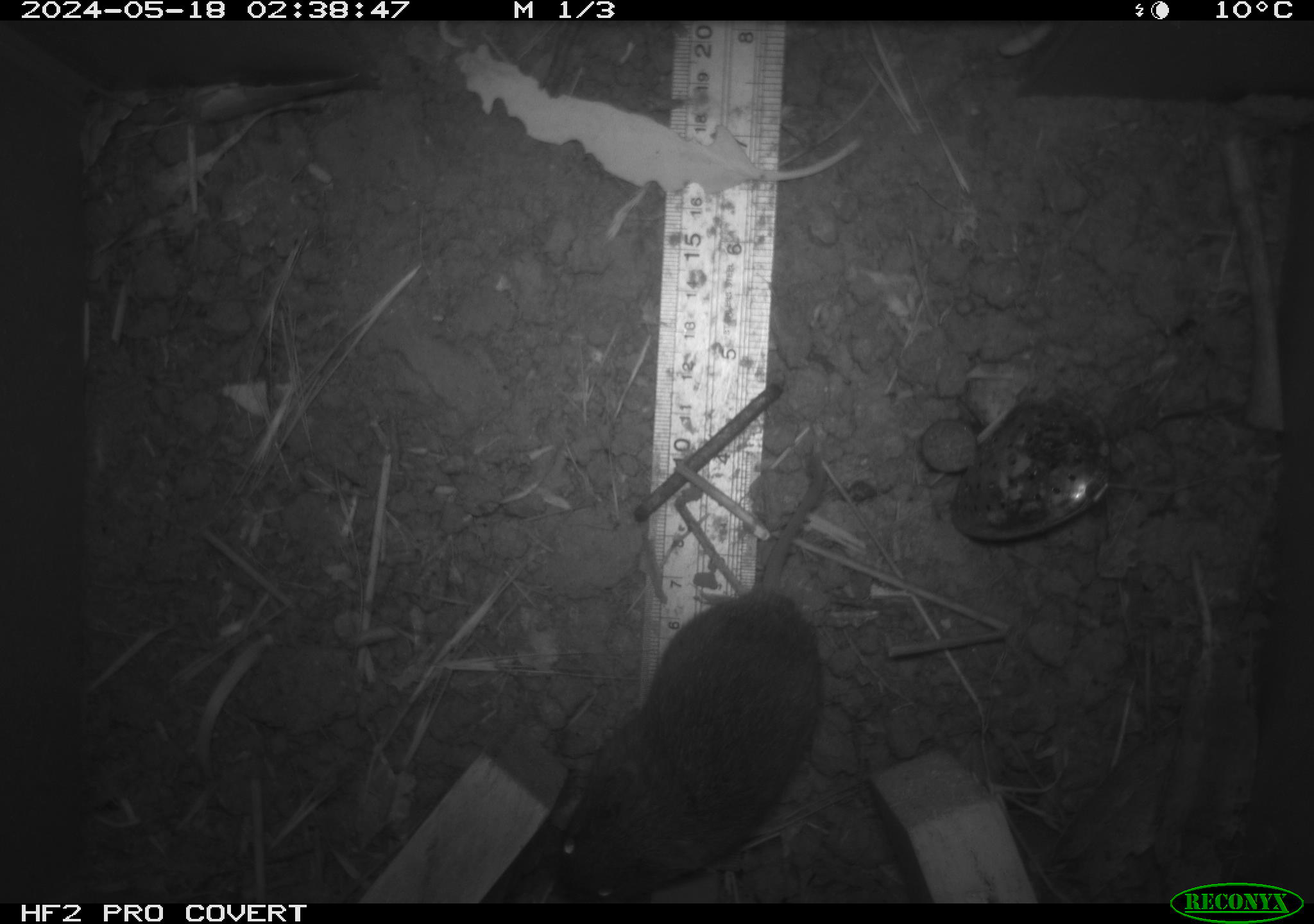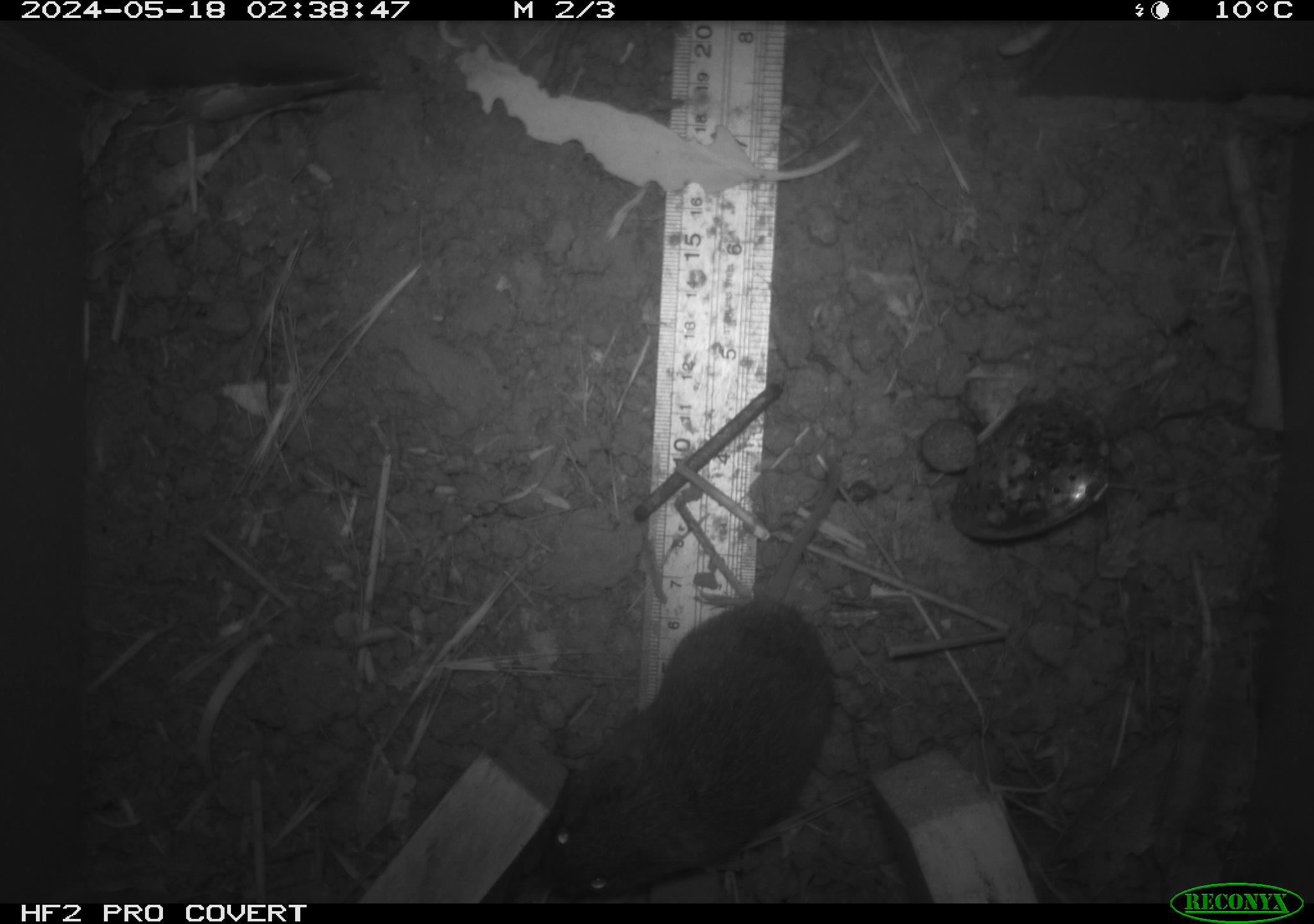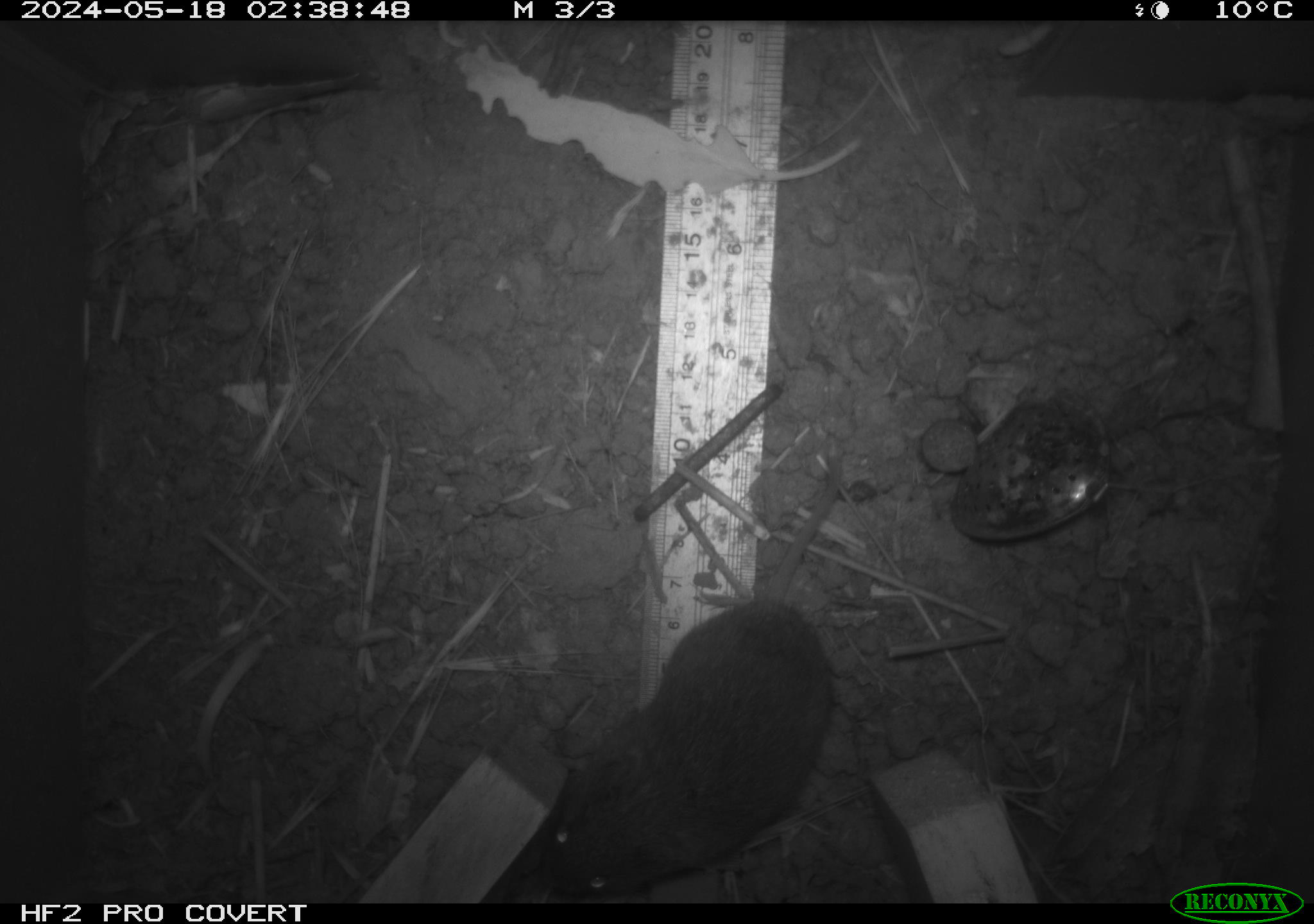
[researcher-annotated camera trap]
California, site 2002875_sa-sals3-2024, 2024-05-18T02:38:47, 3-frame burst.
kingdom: Animalia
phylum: Chordata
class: Mammalia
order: Rodentia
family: Cricetidae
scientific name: Arvicolinae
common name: voles, lemmings, and muskrats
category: arvicolinae subfamily